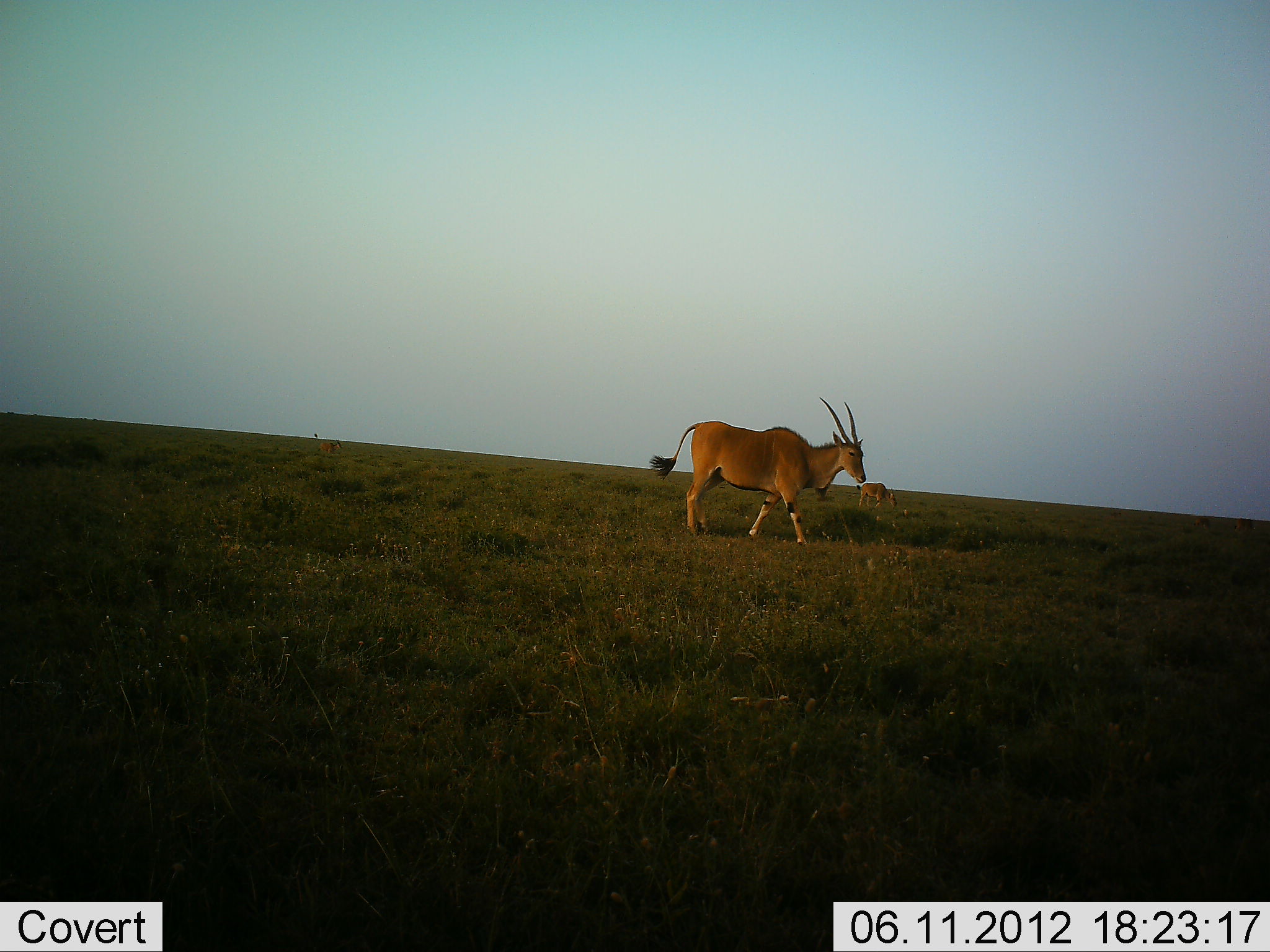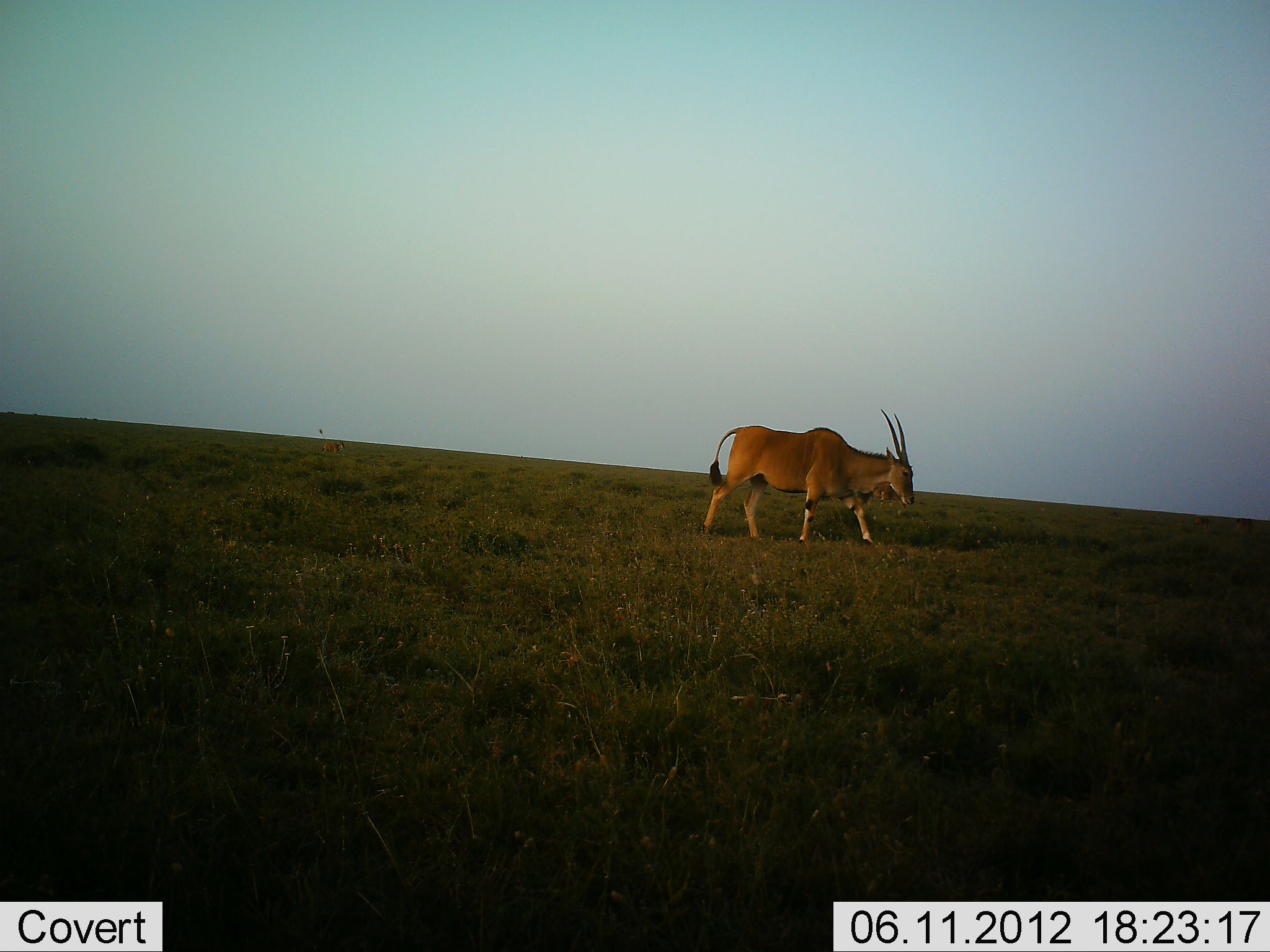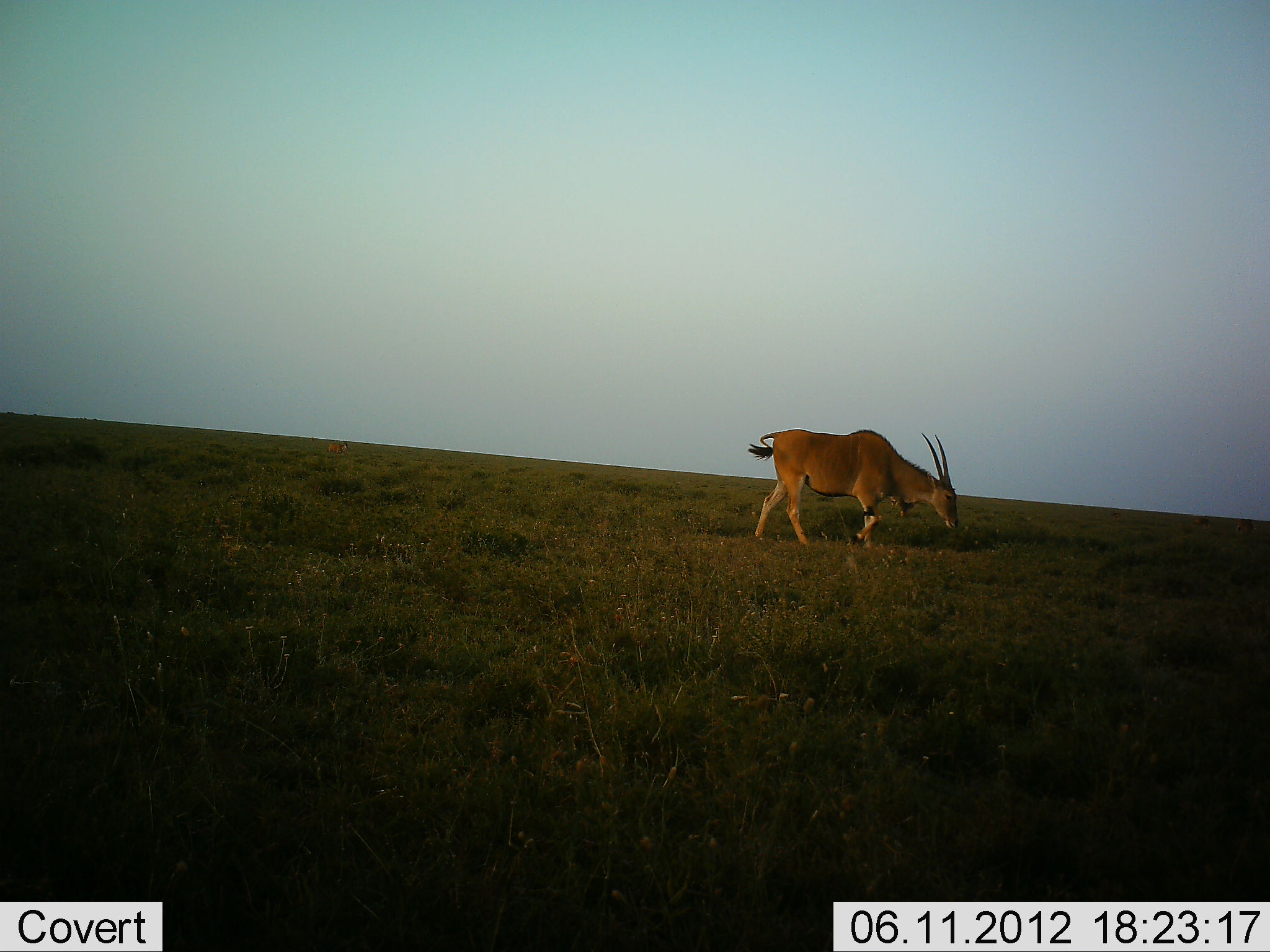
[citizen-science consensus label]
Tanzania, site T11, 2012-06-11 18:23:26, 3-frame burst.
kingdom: Animalia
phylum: Chordata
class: Mammalia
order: Artiodactyla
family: Bovidae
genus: Tragelaphus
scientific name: Tragelaphus oryx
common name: eland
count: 1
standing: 9%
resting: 0%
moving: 100%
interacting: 0%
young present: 0%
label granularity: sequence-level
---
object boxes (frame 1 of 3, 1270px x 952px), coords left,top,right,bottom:
animal: 645,392,868,550; 856,481,900,511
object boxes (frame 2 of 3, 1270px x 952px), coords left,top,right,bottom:
animal: 699,409,917,550; 870,481,907,511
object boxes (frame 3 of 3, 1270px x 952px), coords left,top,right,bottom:
animal: 747,426,961,554; 889,498,923,518